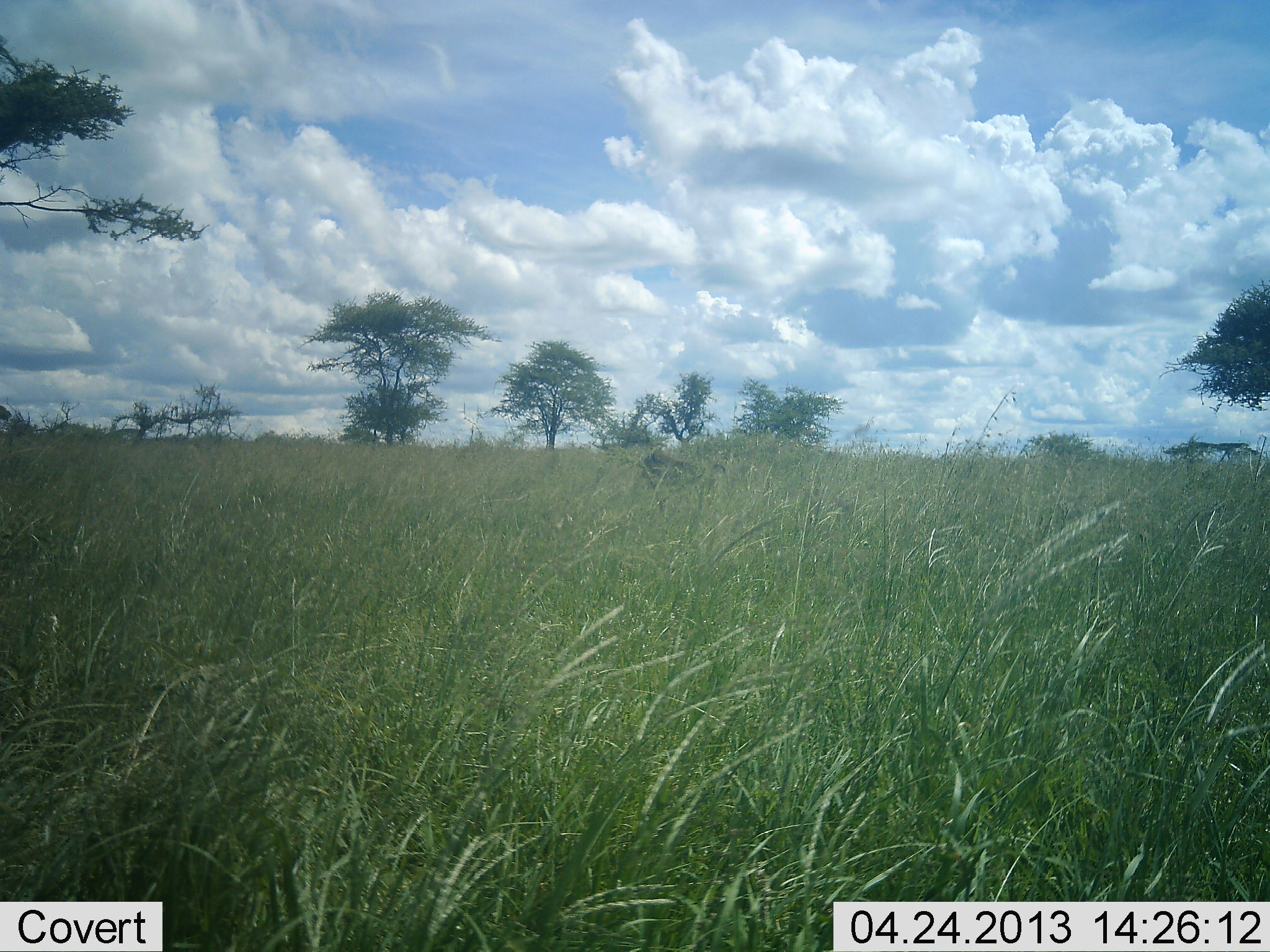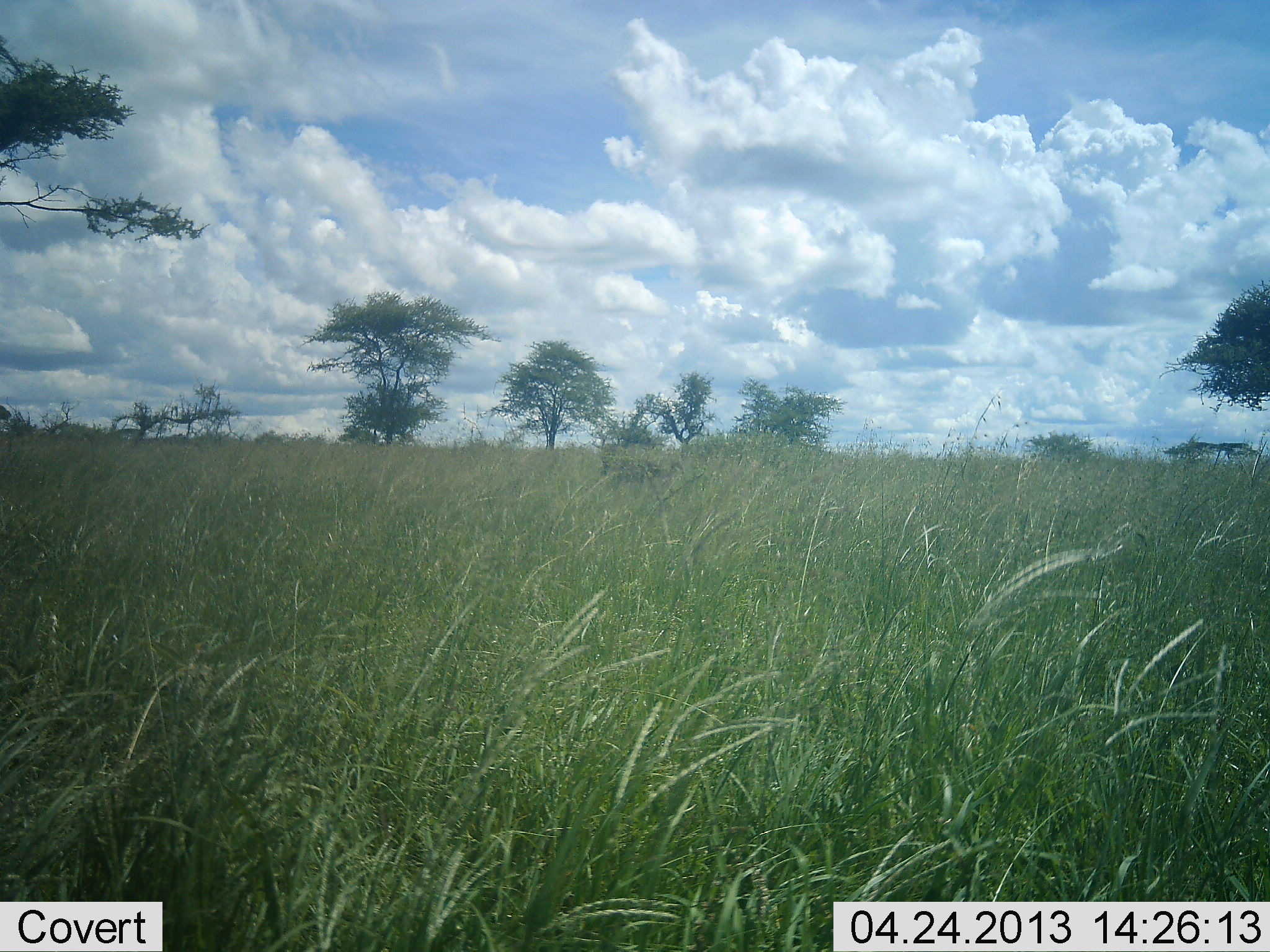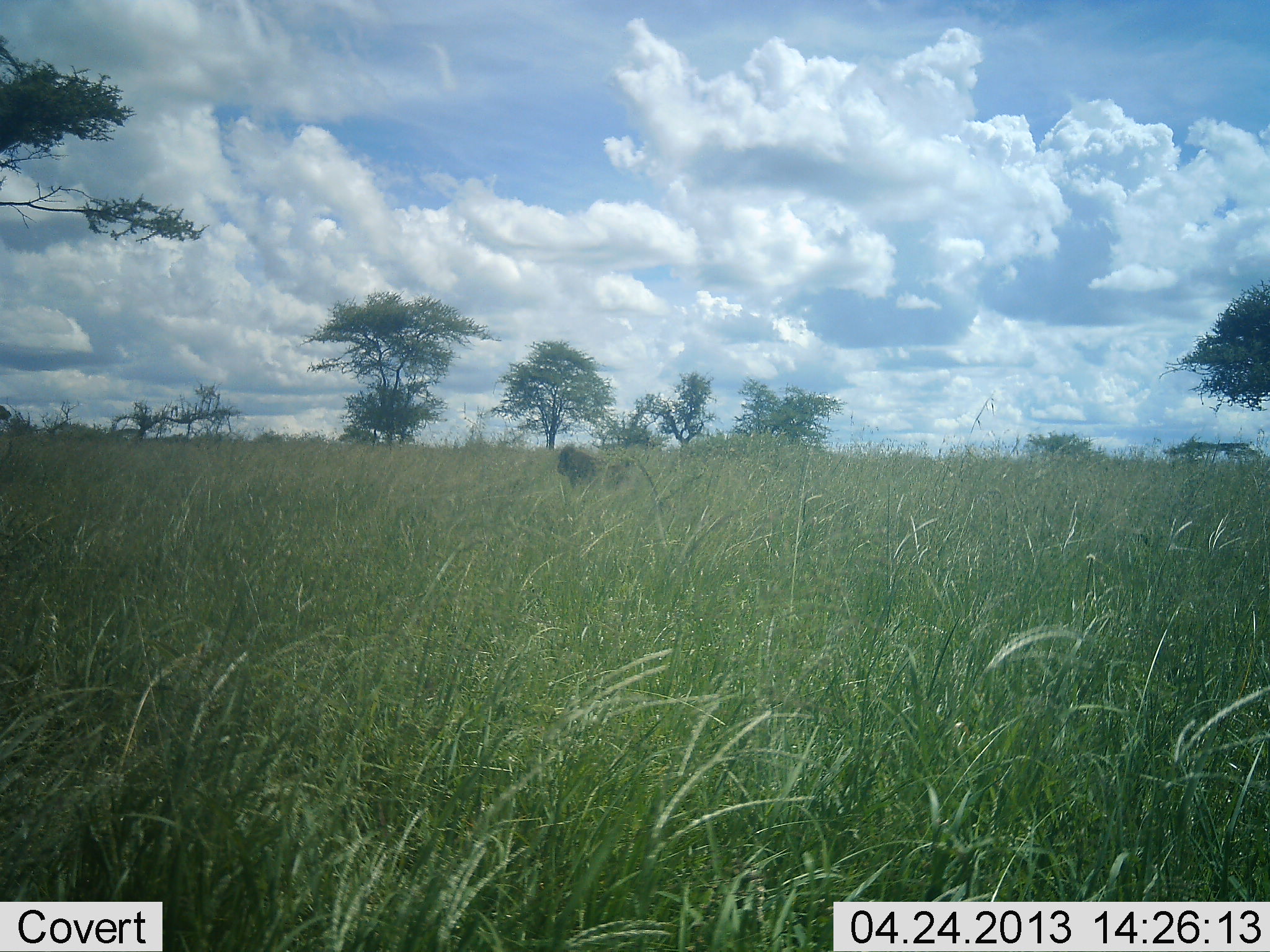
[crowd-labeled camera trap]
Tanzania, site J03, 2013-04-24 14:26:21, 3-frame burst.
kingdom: Animalia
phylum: Chordata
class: Mammalia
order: Primates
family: Cercopithecidae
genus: Papio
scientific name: Papio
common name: baboon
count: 1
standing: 0%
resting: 0%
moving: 100%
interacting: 0%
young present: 0%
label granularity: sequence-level